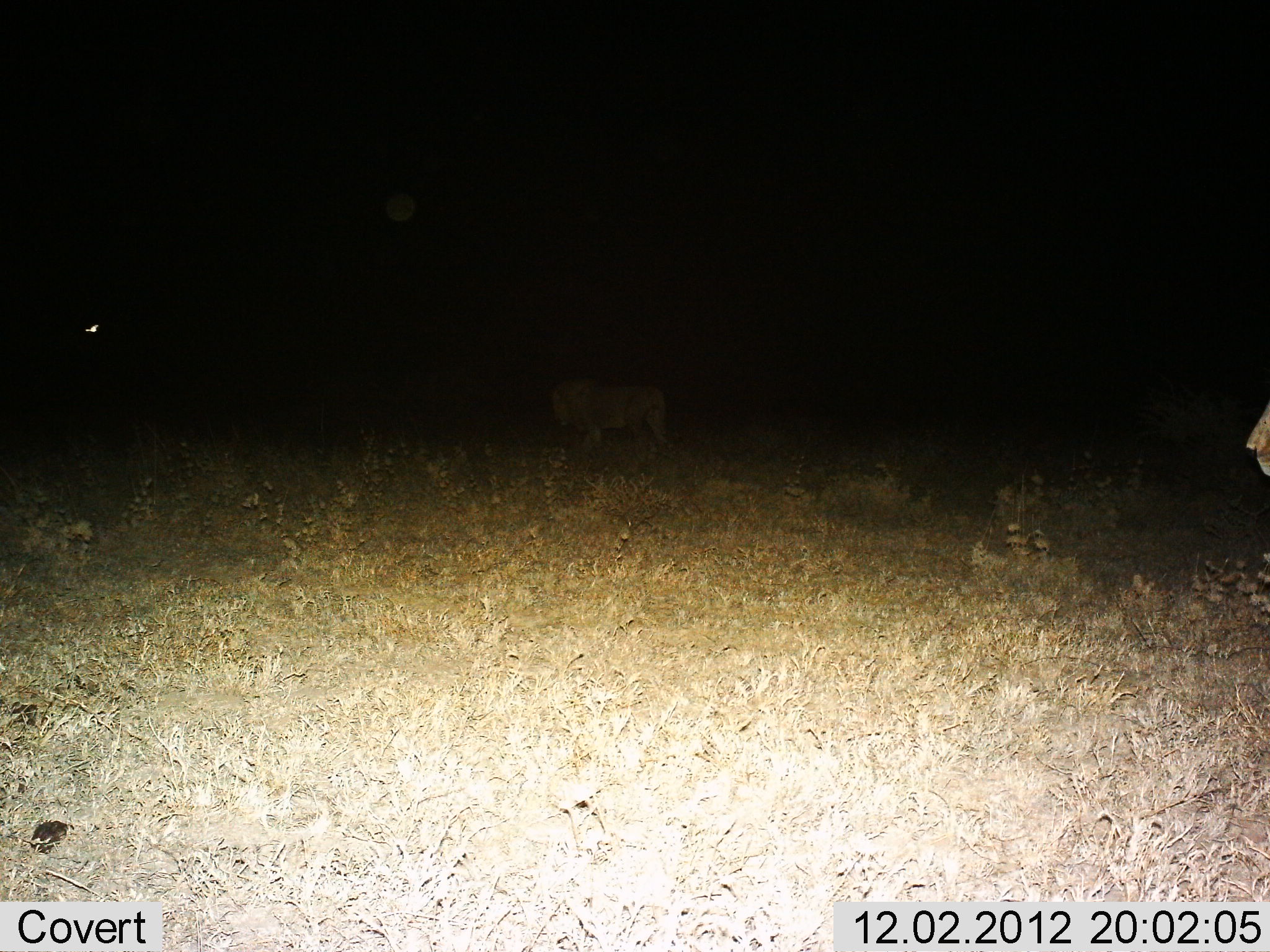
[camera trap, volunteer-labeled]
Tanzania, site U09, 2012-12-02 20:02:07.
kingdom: Animalia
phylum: Chordata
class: Mammalia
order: Carnivora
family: Felidae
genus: Panthera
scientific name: Panthera leo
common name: lion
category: lionmale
Lionmale (lion) (Panthera leo), count 1. Behavior (volunteer vote fractions): standing 60%, resting 0%, moving 30%, interacting 0%. Young present (vote fraction): 0%. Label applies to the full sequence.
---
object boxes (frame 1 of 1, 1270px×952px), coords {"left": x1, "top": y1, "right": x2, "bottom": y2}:
animal: {"left": 550, "top": 375, "right": 669, "bottom": 467}; {"left": 1243, "top": 399, "right": 1270, "bottom": 484}